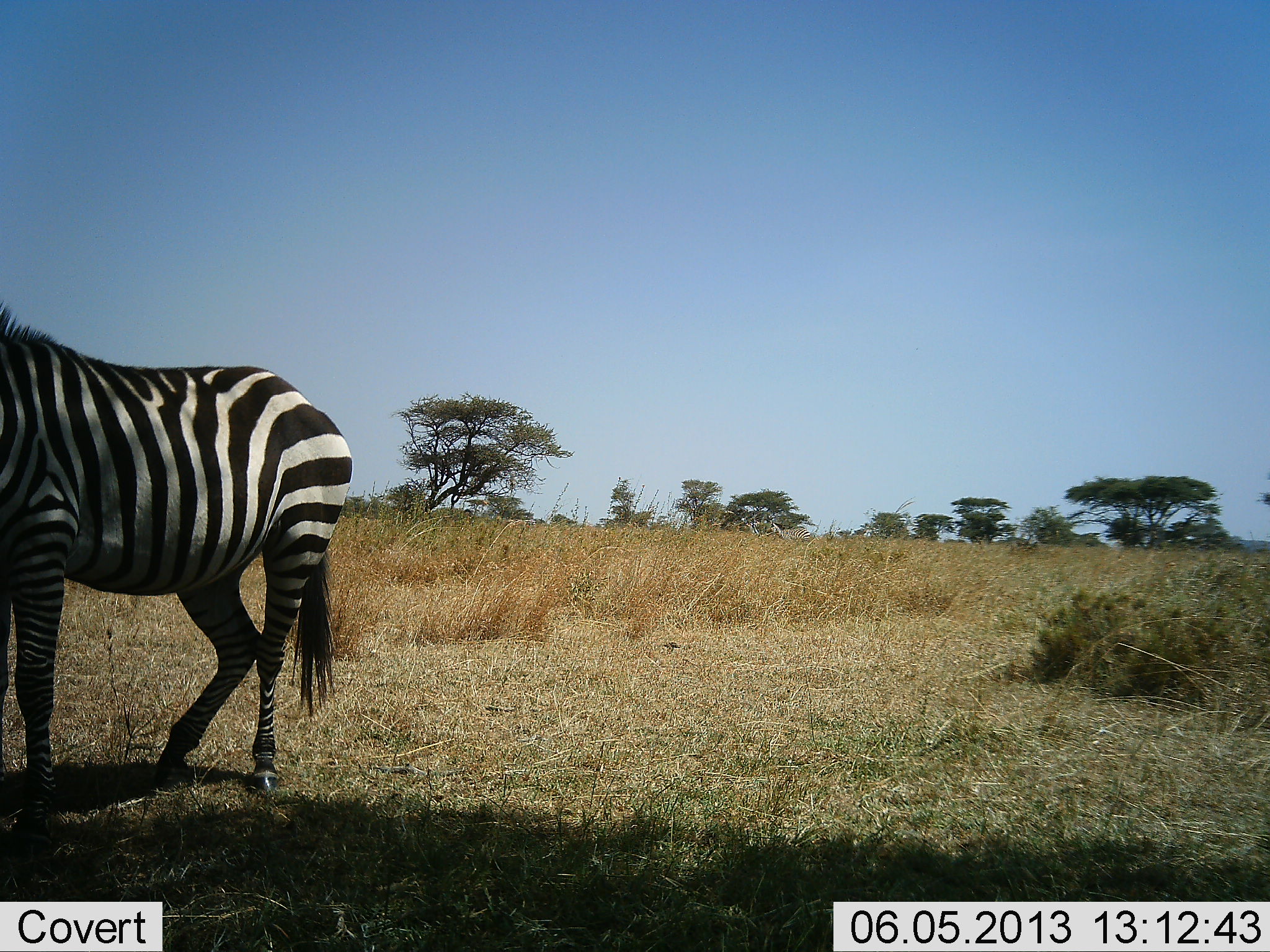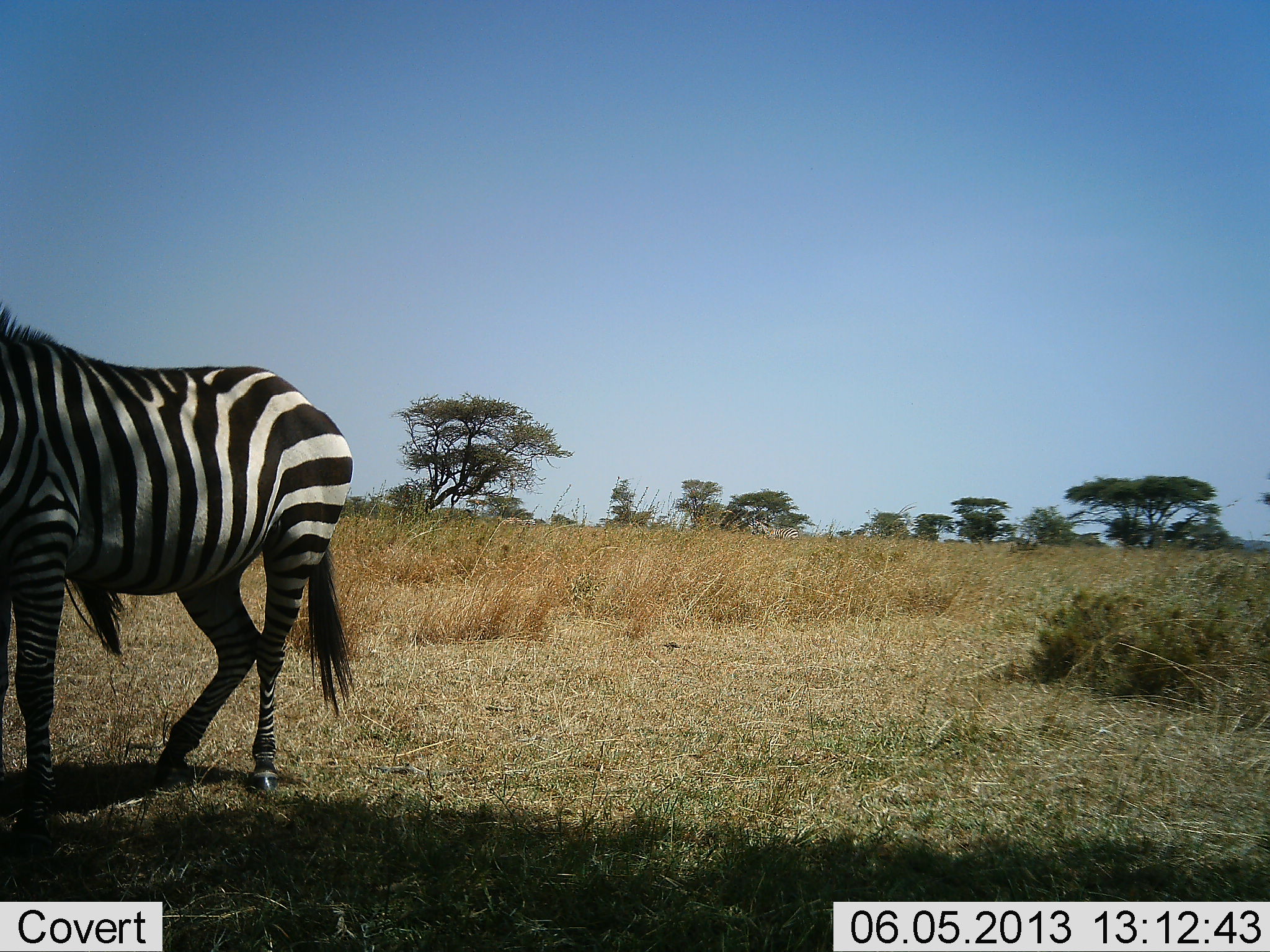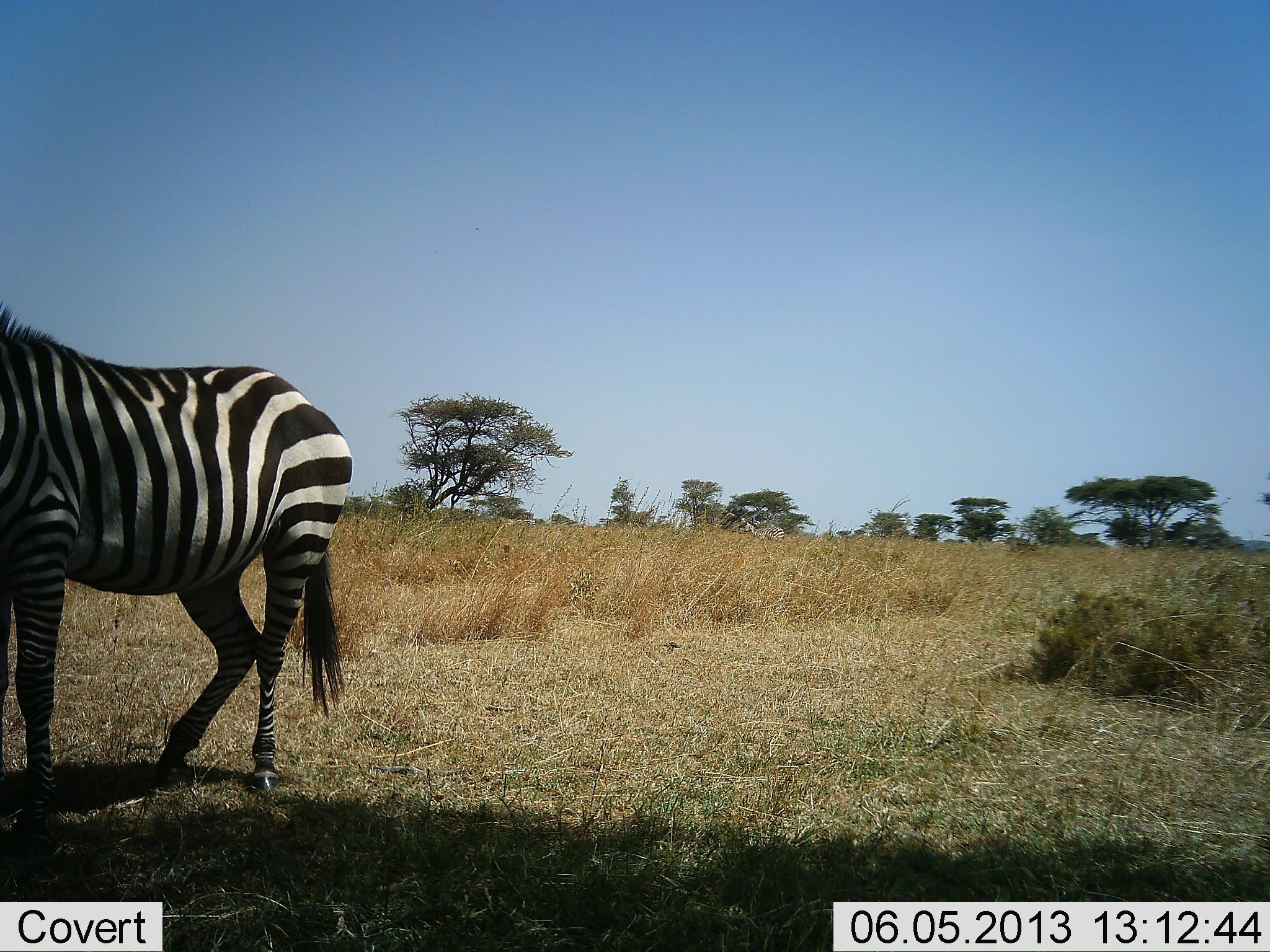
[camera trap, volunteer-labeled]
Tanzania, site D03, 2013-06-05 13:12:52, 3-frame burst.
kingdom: Animalia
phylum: Chordata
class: Mammalia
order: Perissodactyla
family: Equidae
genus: Equus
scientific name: Equus quagga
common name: plains zebra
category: zebra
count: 1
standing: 89%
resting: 9%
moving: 17%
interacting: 3%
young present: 0%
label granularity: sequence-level